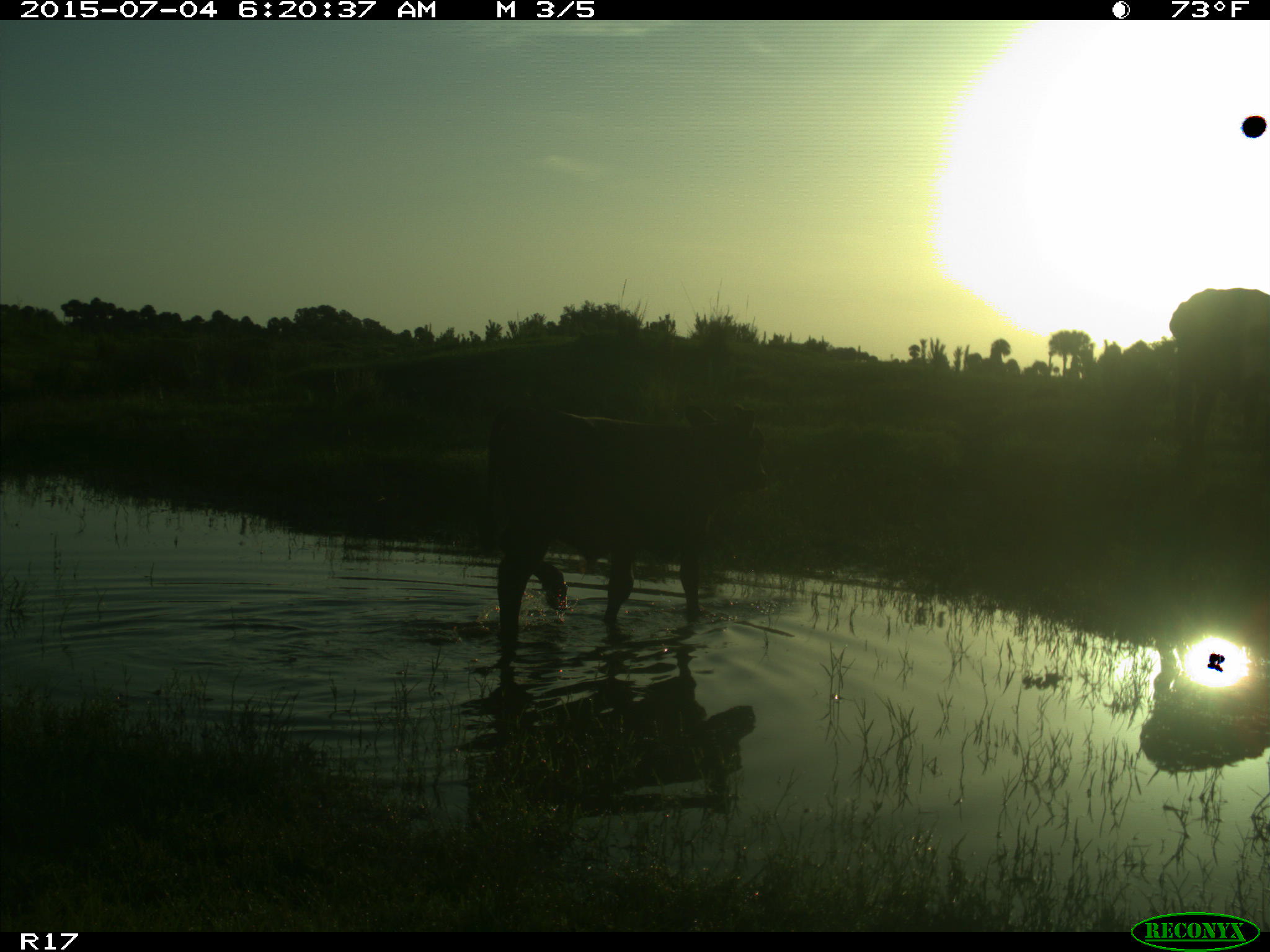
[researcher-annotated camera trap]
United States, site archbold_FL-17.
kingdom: Animalia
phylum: Chordata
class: Mammalia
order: Artiodactyla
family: Bovidae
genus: Bos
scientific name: Bos taurus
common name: domestic cow